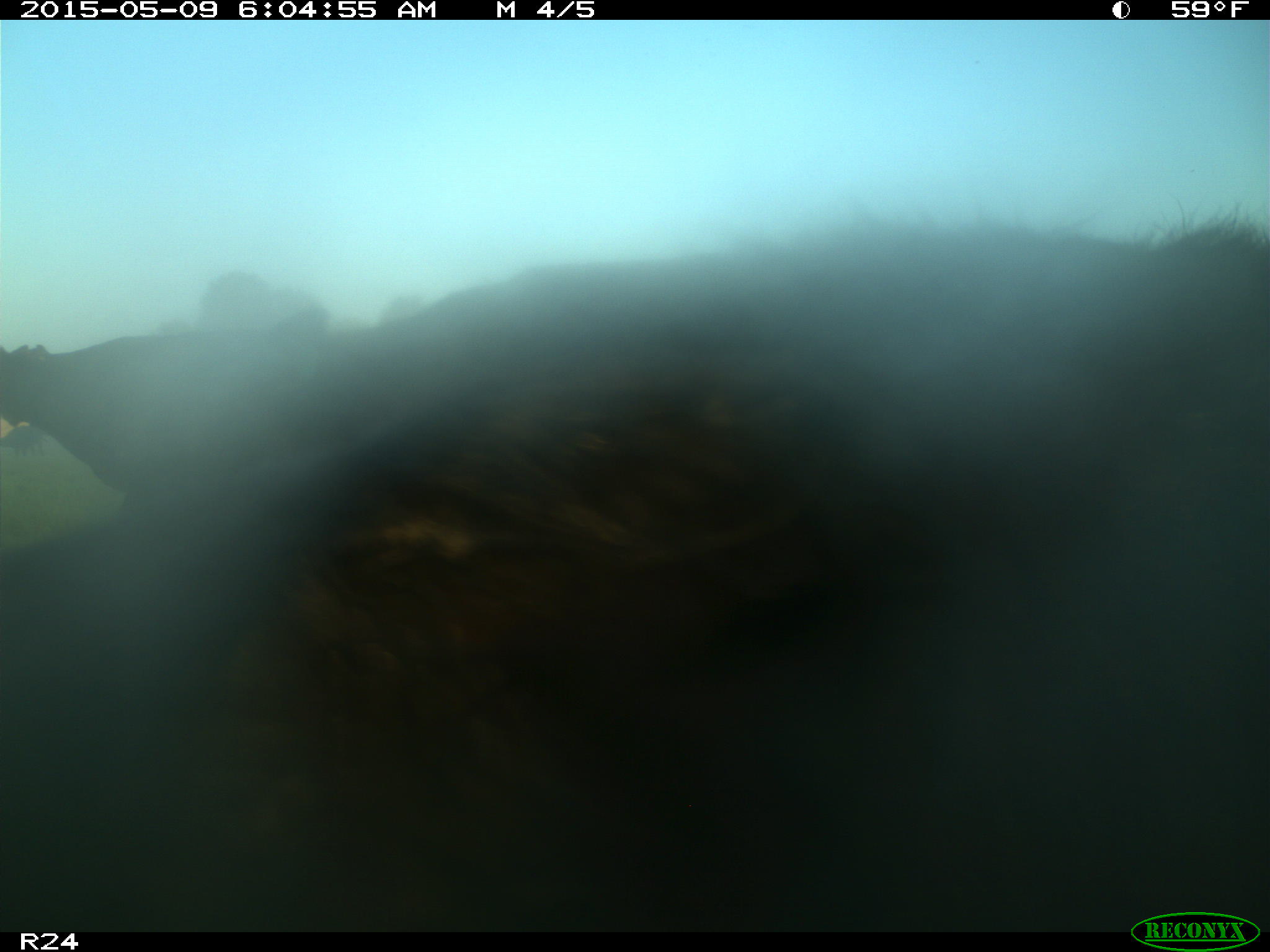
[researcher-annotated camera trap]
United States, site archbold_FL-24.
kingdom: Animalia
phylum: Chordata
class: Mammalia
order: Artiodactyla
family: Bovidae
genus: Bos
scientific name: Bos taurus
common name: domestic cow